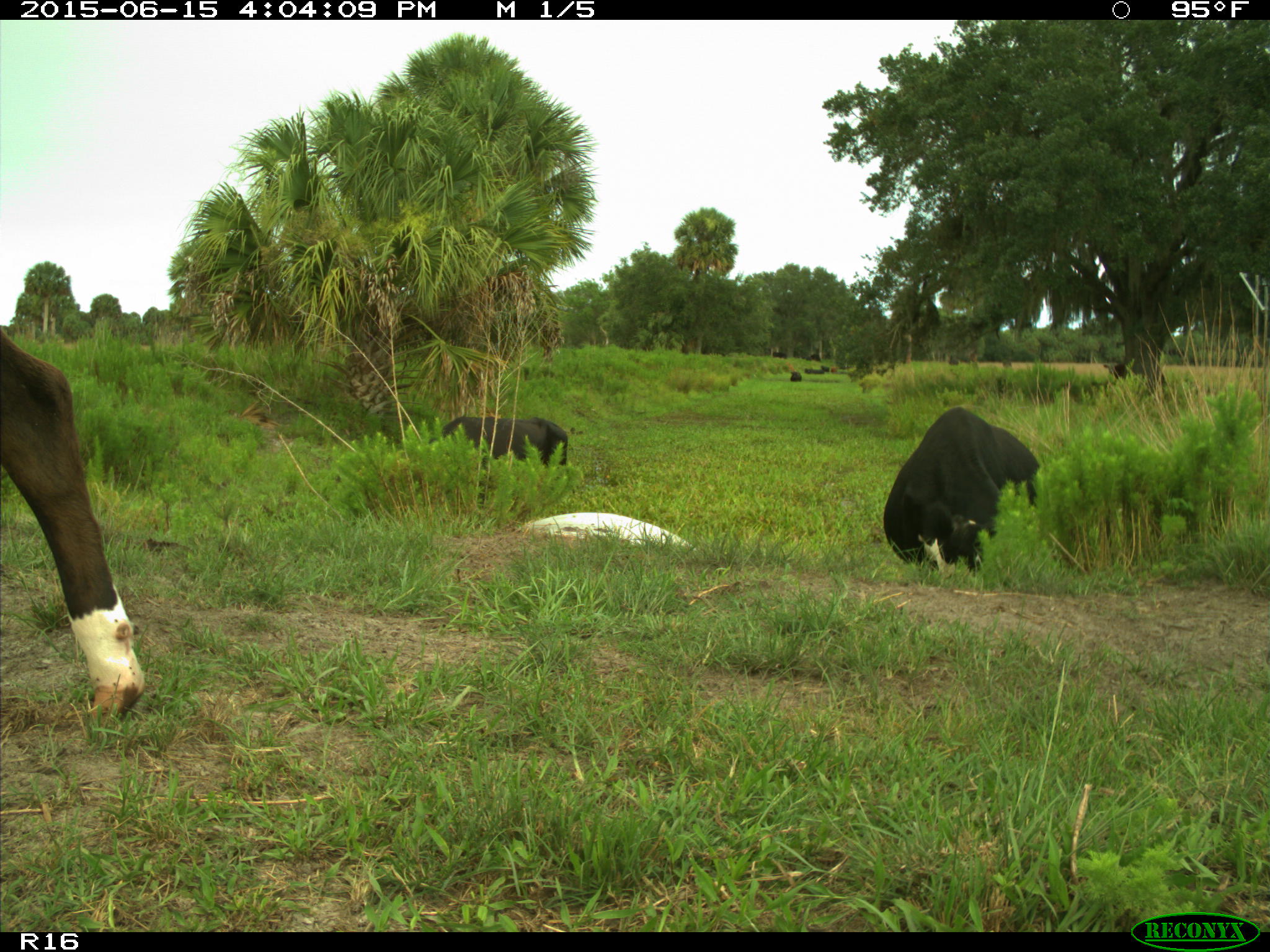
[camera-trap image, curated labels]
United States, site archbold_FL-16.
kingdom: Animalia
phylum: Chordata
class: Mammalia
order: Artiodactyla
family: Bovidae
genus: Bos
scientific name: Bos taurus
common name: domestic cow